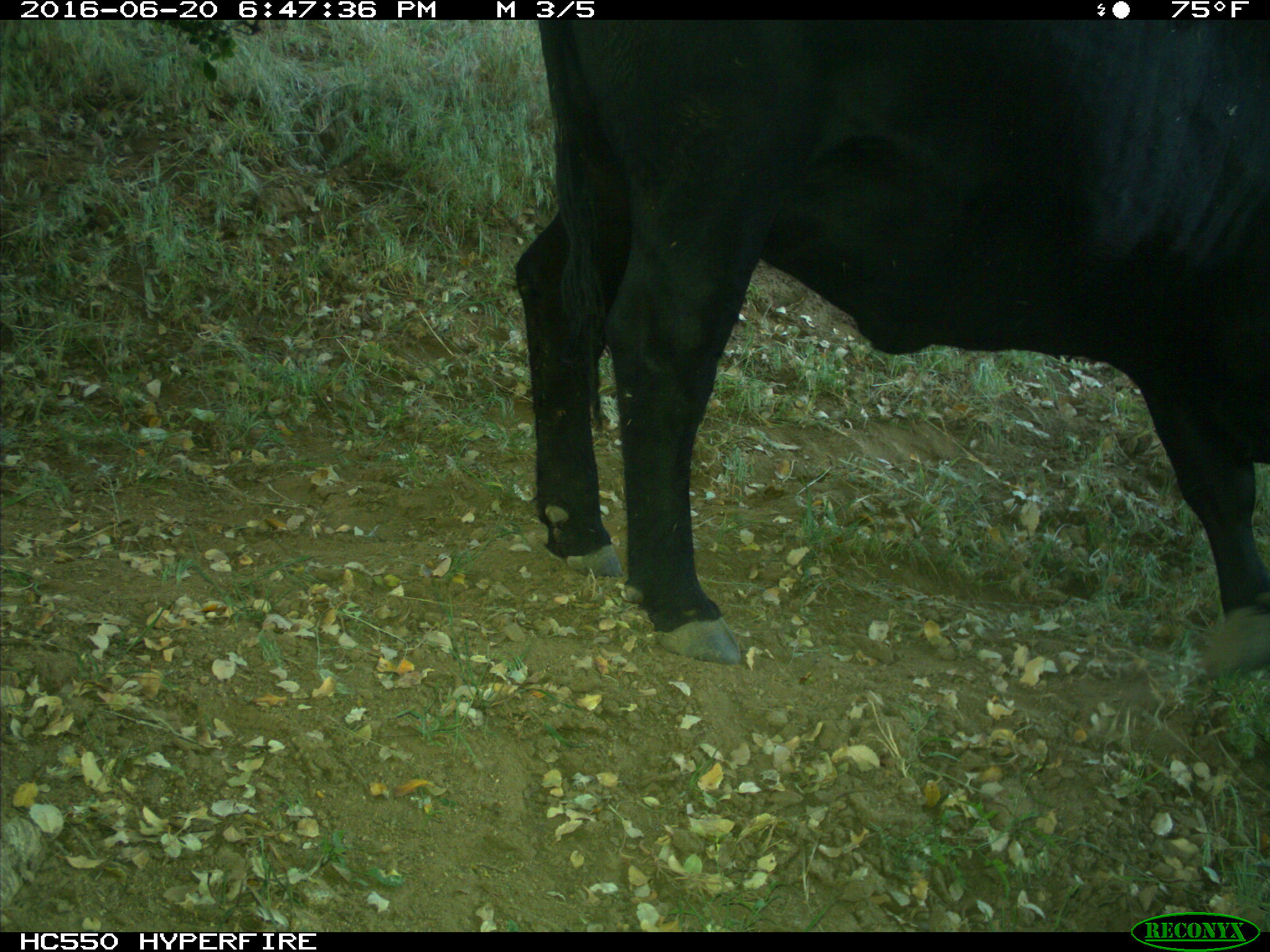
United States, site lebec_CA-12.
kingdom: Animalia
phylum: Chordata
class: Mammalia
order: Artiodactyla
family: Bovidae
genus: Bos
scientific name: Bos taurus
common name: domestic cow